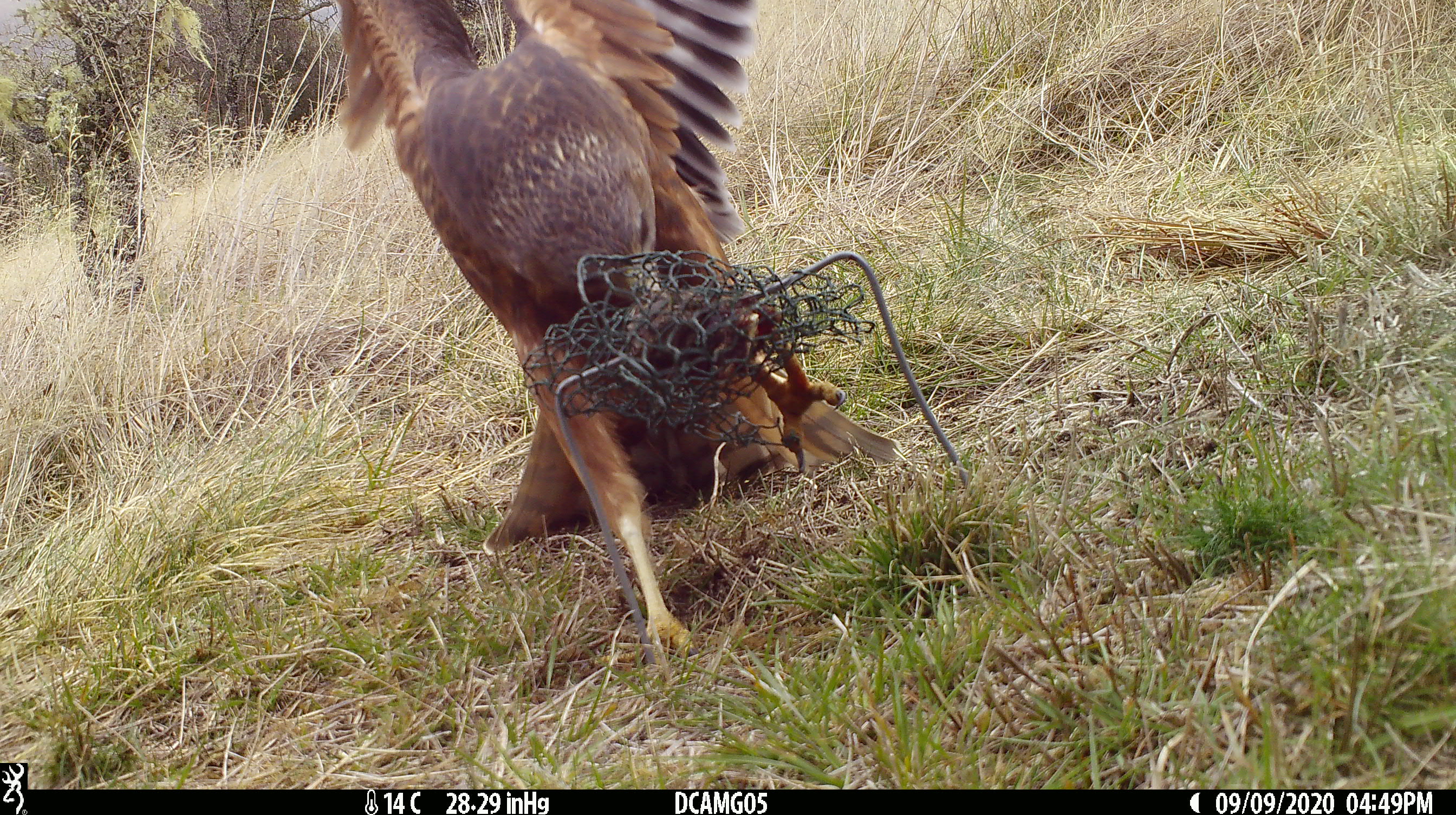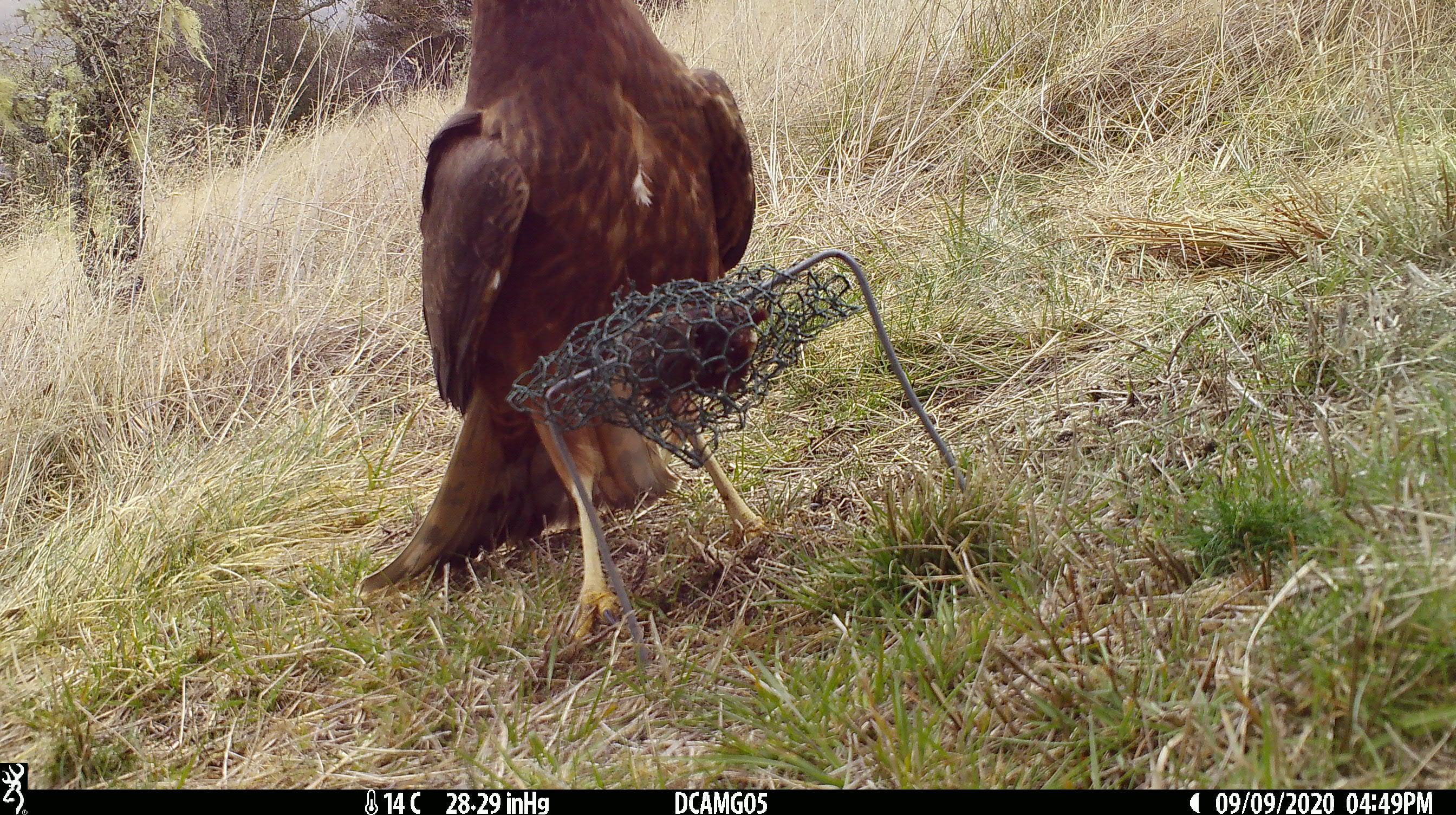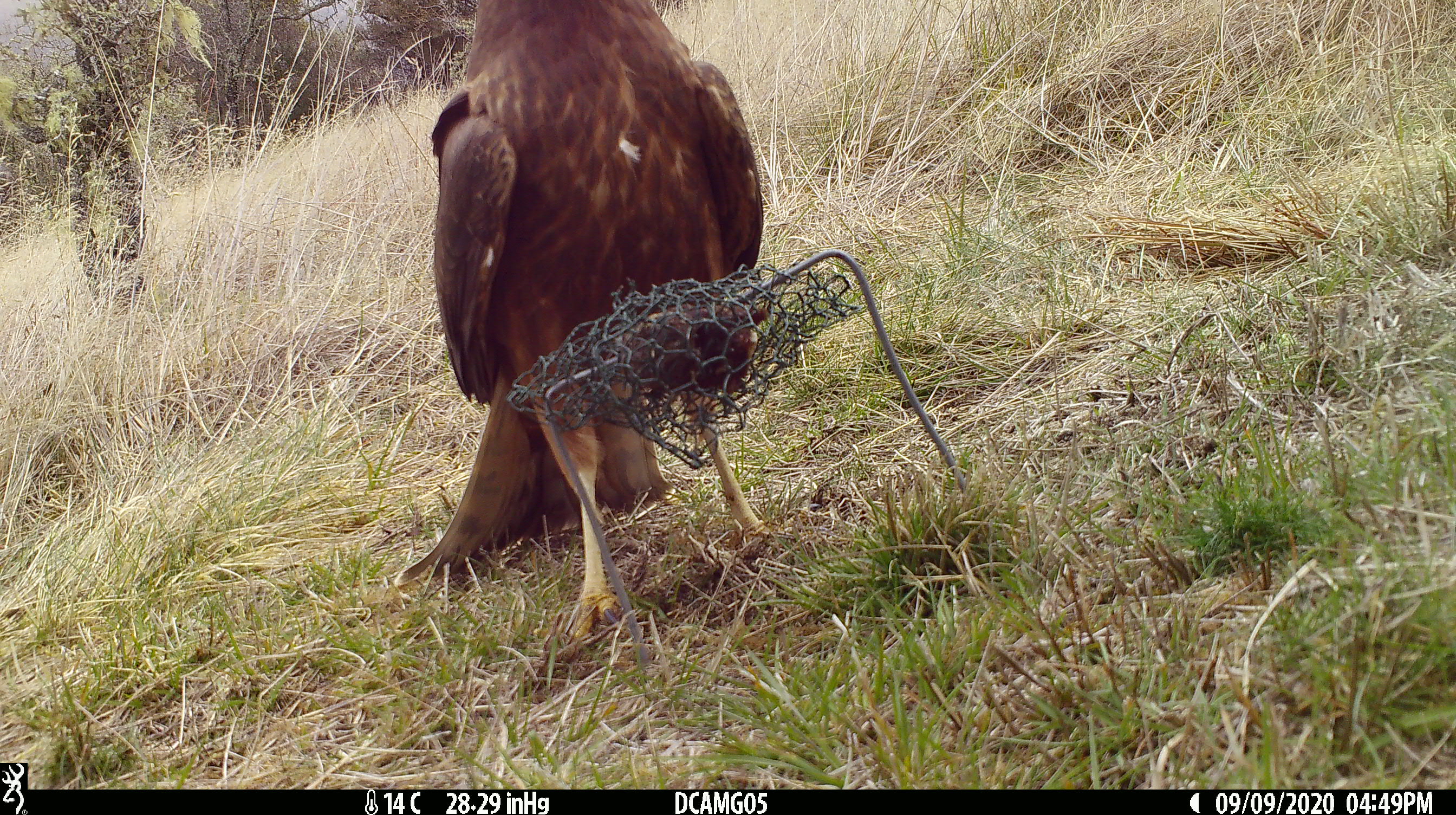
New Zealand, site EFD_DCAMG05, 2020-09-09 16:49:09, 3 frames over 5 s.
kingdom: Animalia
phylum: Chordata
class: Aves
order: Accipitriformes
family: Accipitridae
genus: Circus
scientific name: Circus approximans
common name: swamp harrier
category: harrier